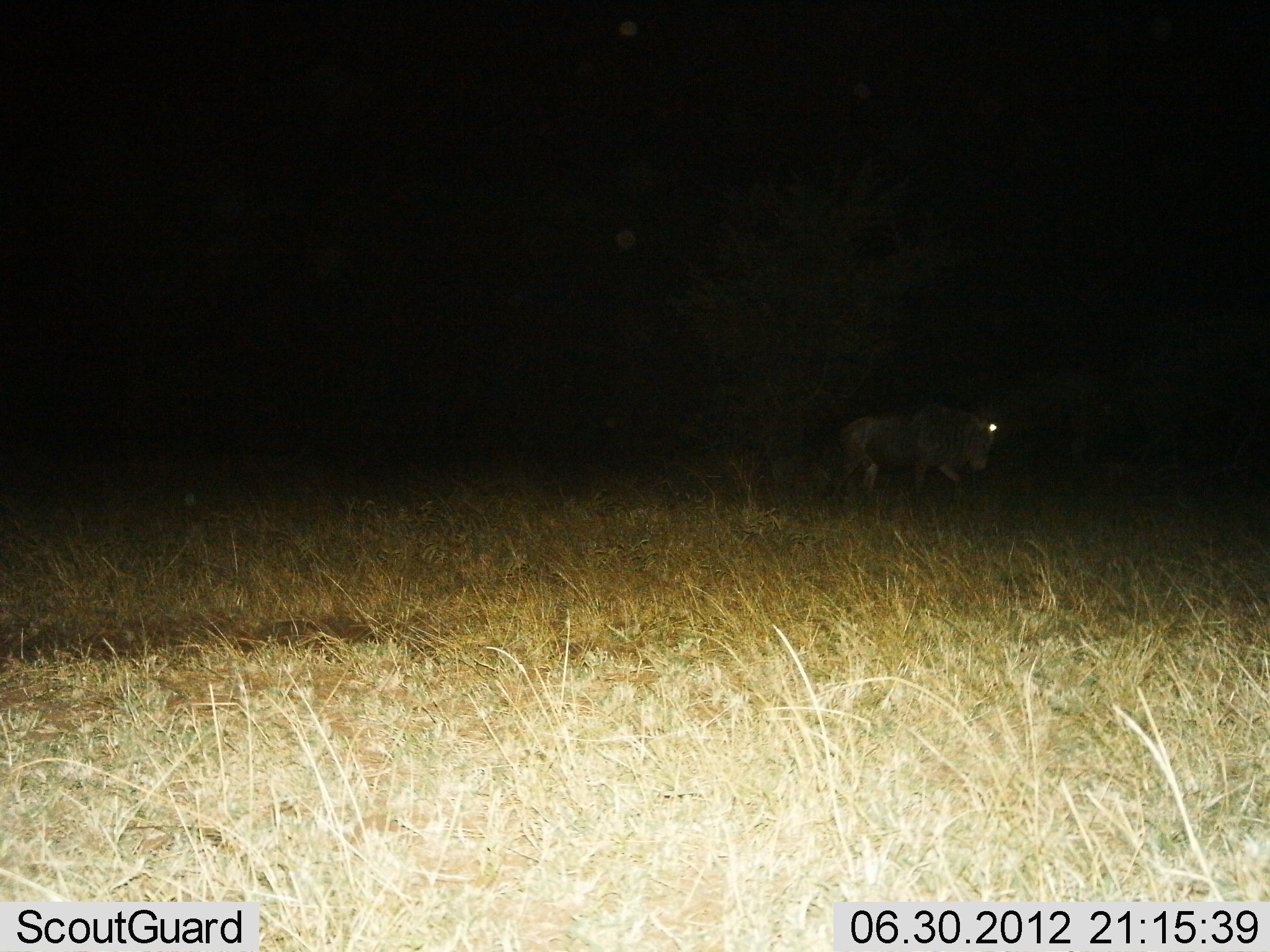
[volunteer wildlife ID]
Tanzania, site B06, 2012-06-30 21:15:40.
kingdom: Animalia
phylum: Chordata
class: Mammalia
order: Artiodactyla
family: Bovidae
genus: Connochaetes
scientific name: Connochaetes taurinus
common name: blue wildebeest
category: wildebeest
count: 1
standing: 20%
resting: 0%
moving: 80%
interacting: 0%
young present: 0%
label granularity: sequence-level